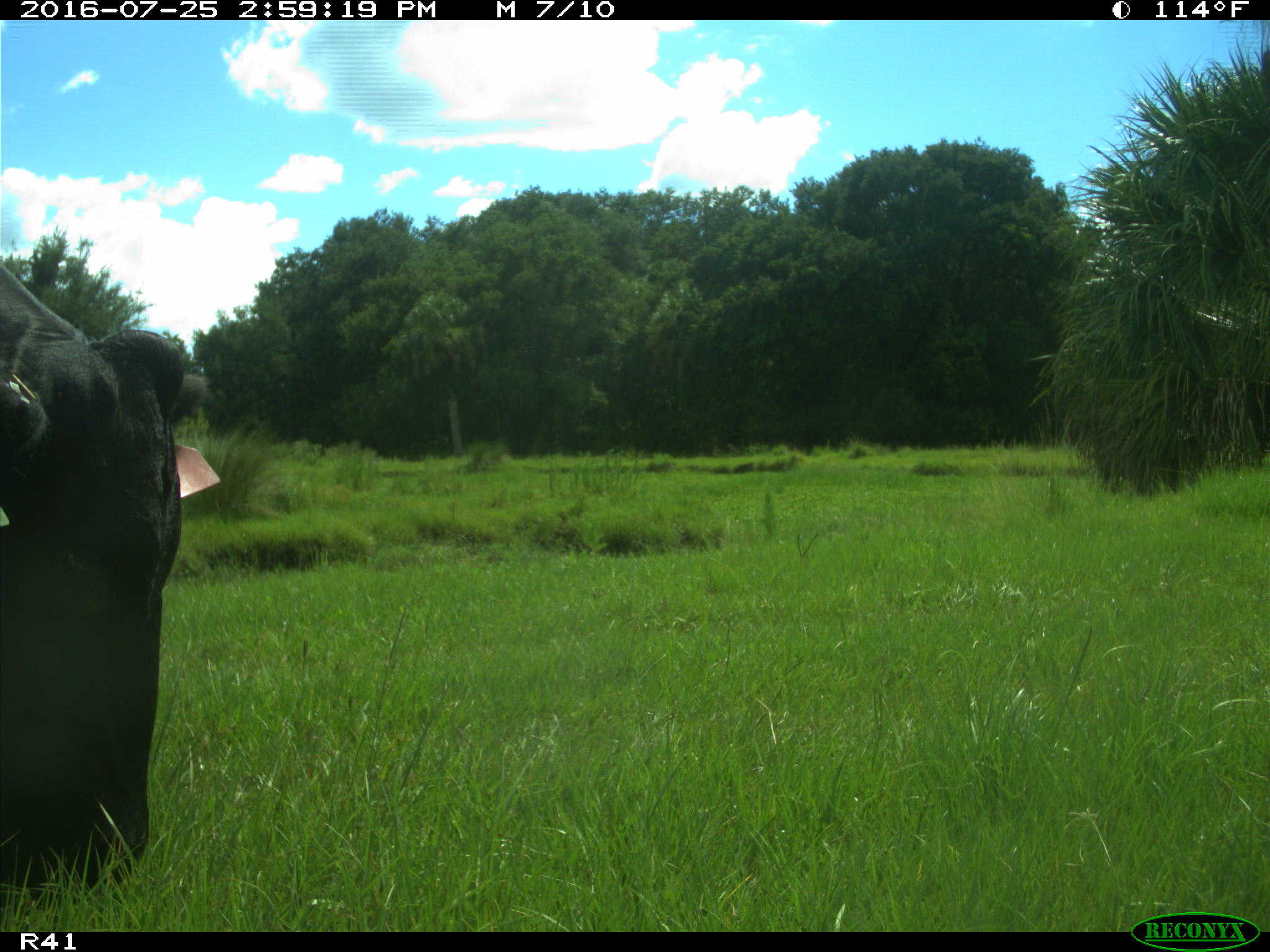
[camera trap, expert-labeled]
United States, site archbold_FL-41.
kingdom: Animalia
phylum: Chordata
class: Mammalia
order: Artiodactyla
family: Bovidae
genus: Bos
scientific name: Bos taurus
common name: domestic cow